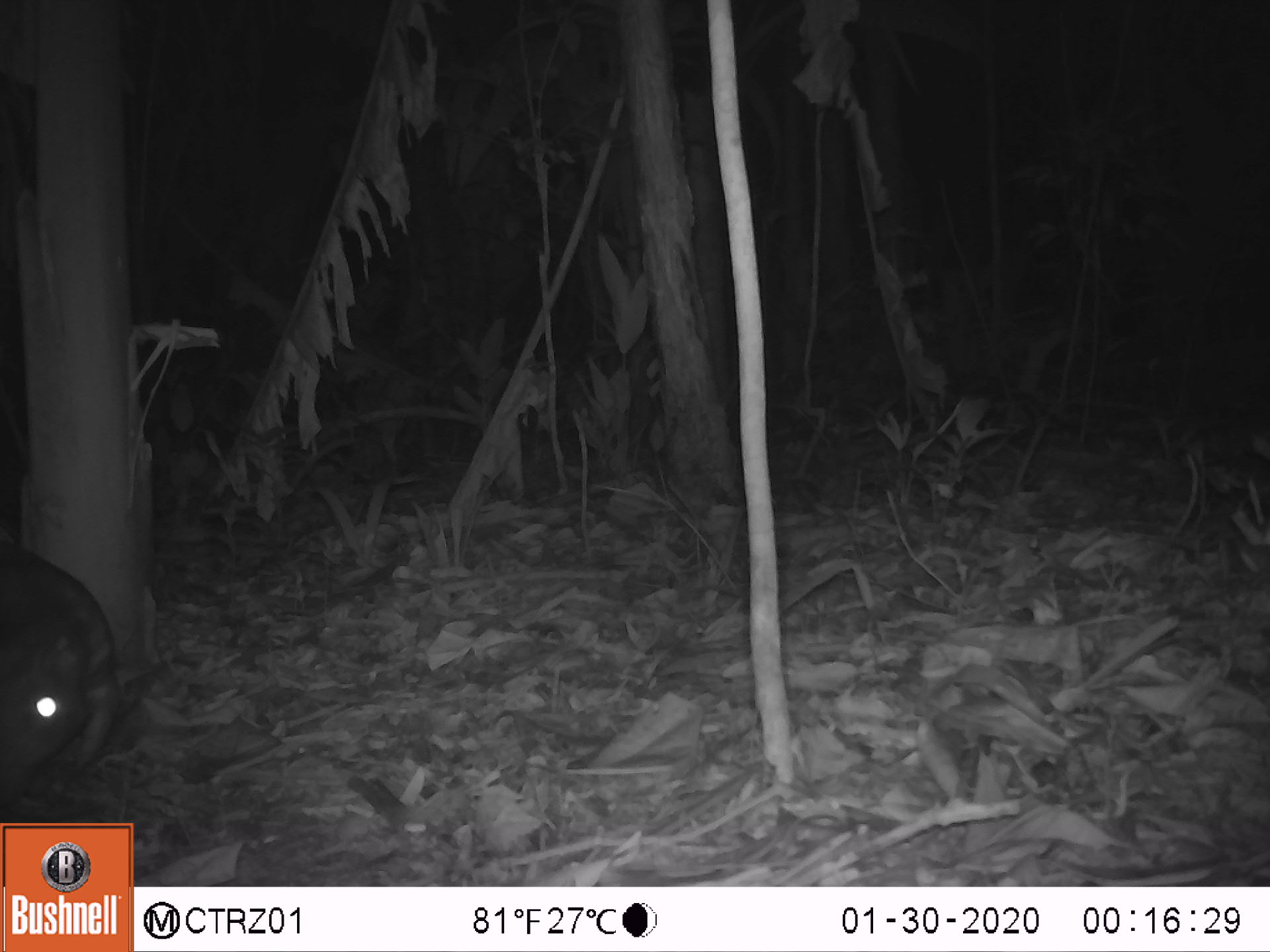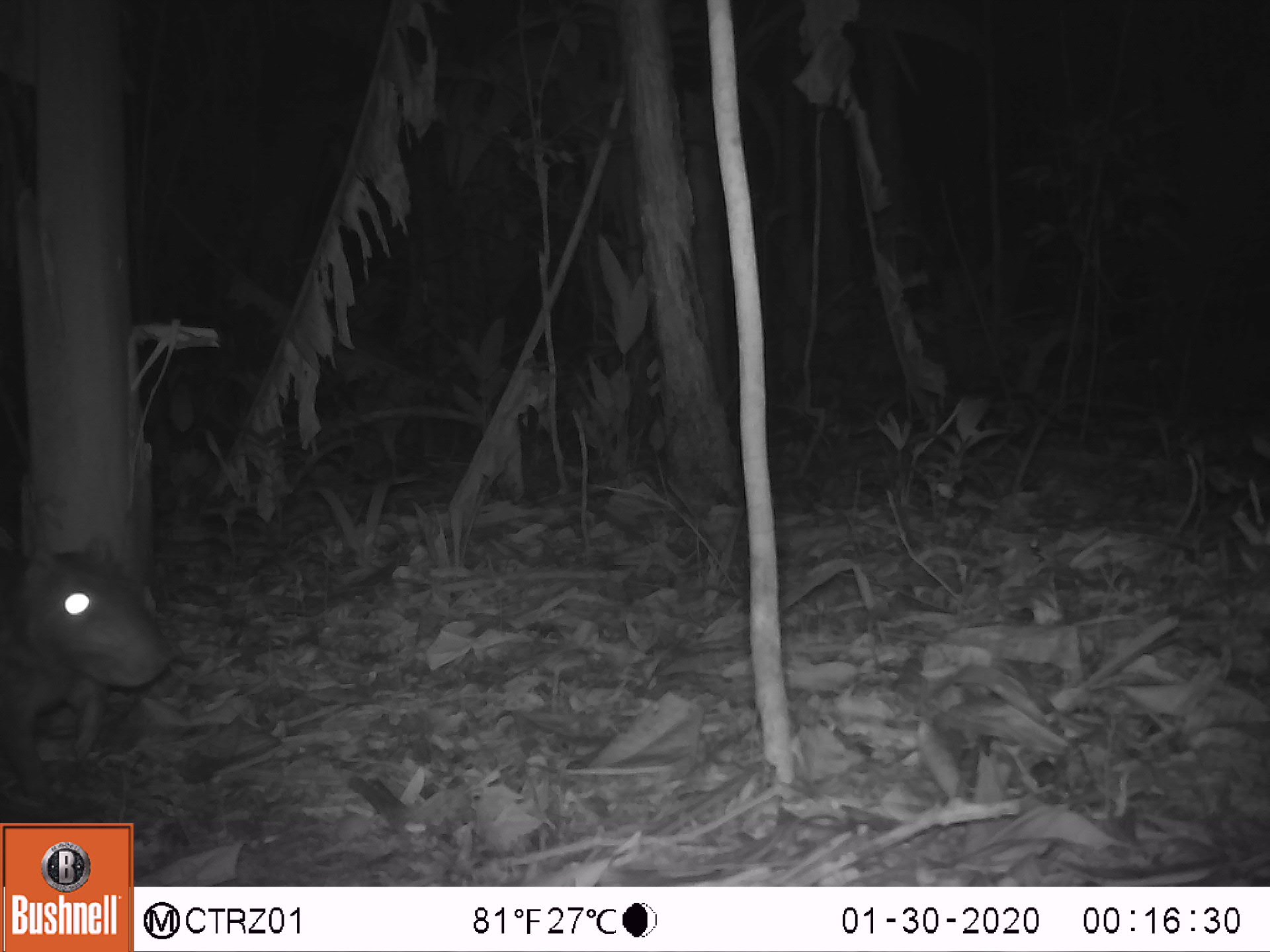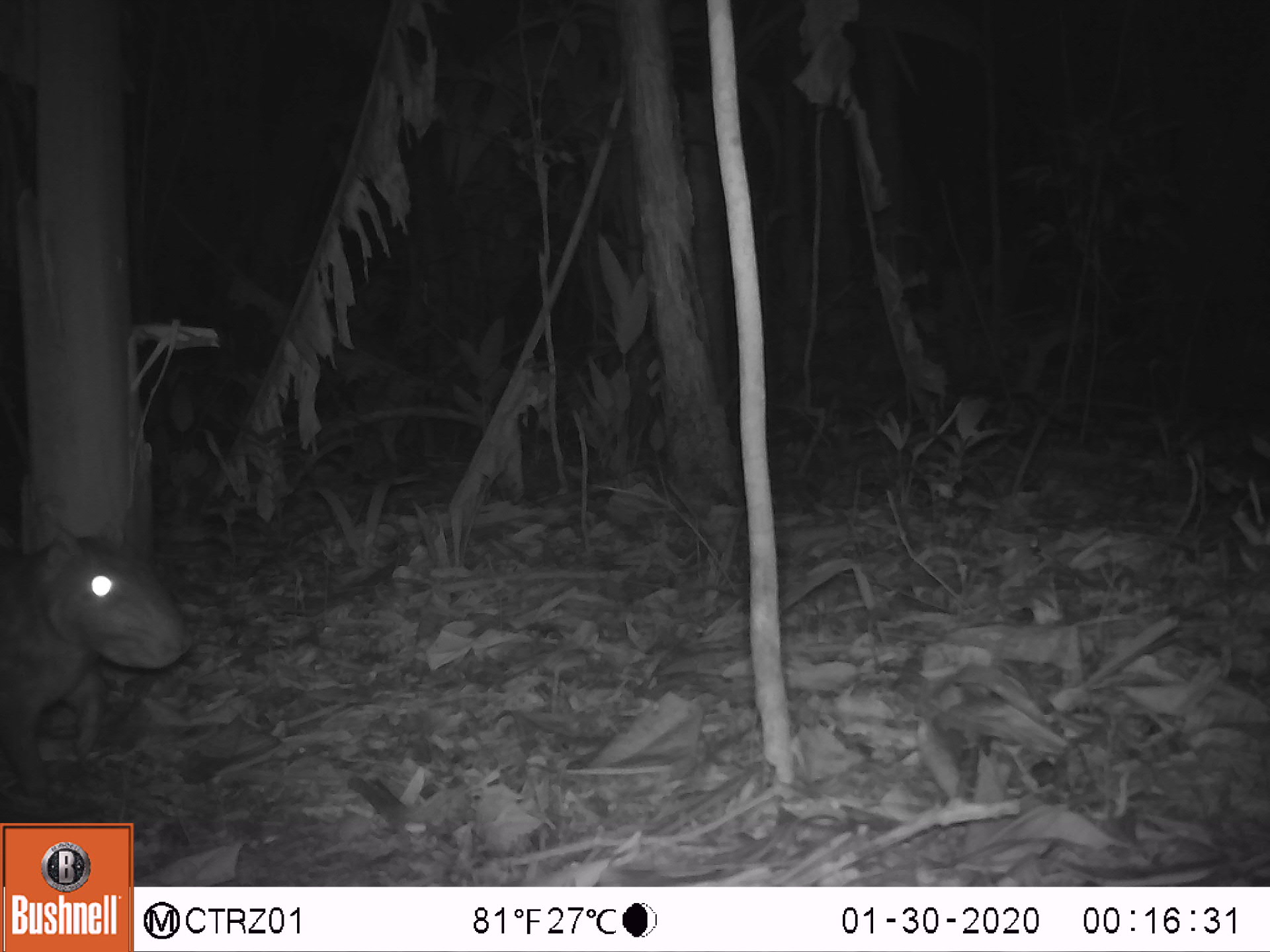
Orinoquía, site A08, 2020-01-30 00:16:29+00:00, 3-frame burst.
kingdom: Animalia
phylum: Chordata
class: Mammalia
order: Rodentia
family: Cuniculidae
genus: Cuniculus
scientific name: Cuniculus paca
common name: spotted paca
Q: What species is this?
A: Spotted paca (Cuniculus paca).